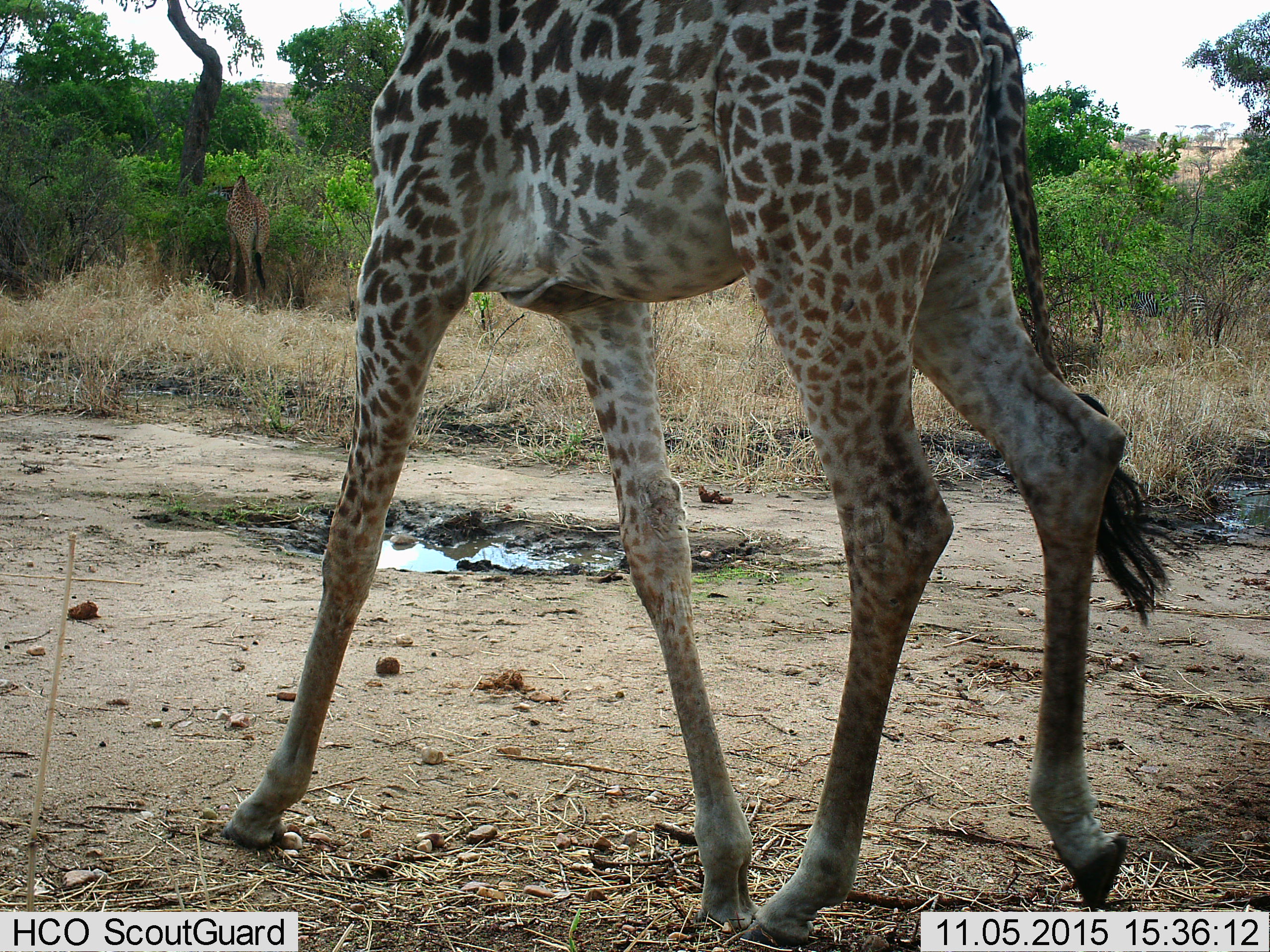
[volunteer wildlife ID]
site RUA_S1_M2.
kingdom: Animalia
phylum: Chordata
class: Mammalia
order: Artiodactyla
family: Giraffidae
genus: Giraffa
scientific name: Giraffa camelopardalis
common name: giraffe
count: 2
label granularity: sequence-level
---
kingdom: Animalia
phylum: Chordata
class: Mammalia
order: Perissodactyla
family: Equidae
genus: Equus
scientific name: Equus quagga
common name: plains zebra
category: zebraplains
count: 1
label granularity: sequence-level